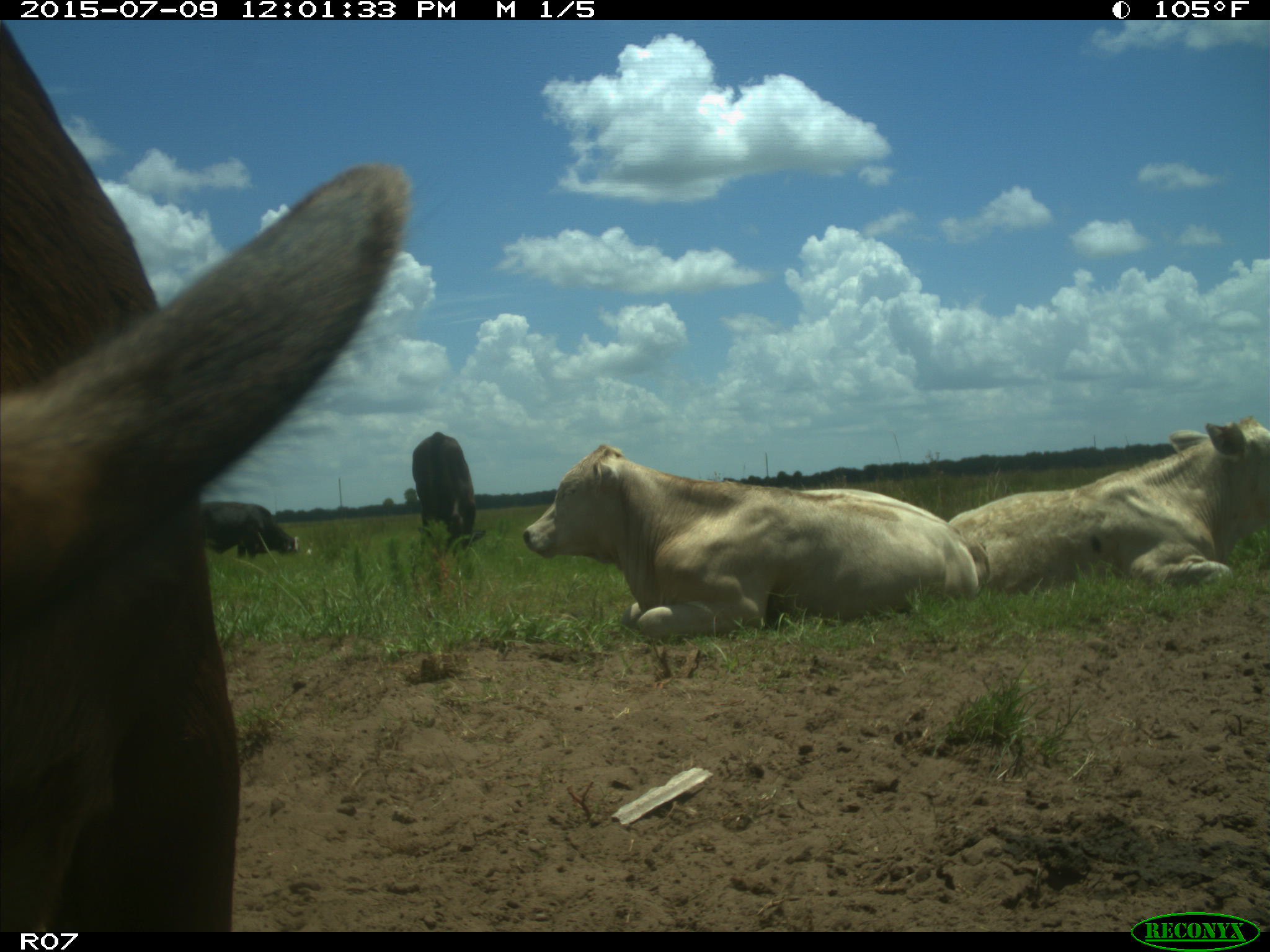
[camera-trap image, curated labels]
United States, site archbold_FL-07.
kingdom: Animalia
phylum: Chordata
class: Mammalia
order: Artiodactyla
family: Bovidae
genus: Bos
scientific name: Bos taurus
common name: domestic cow